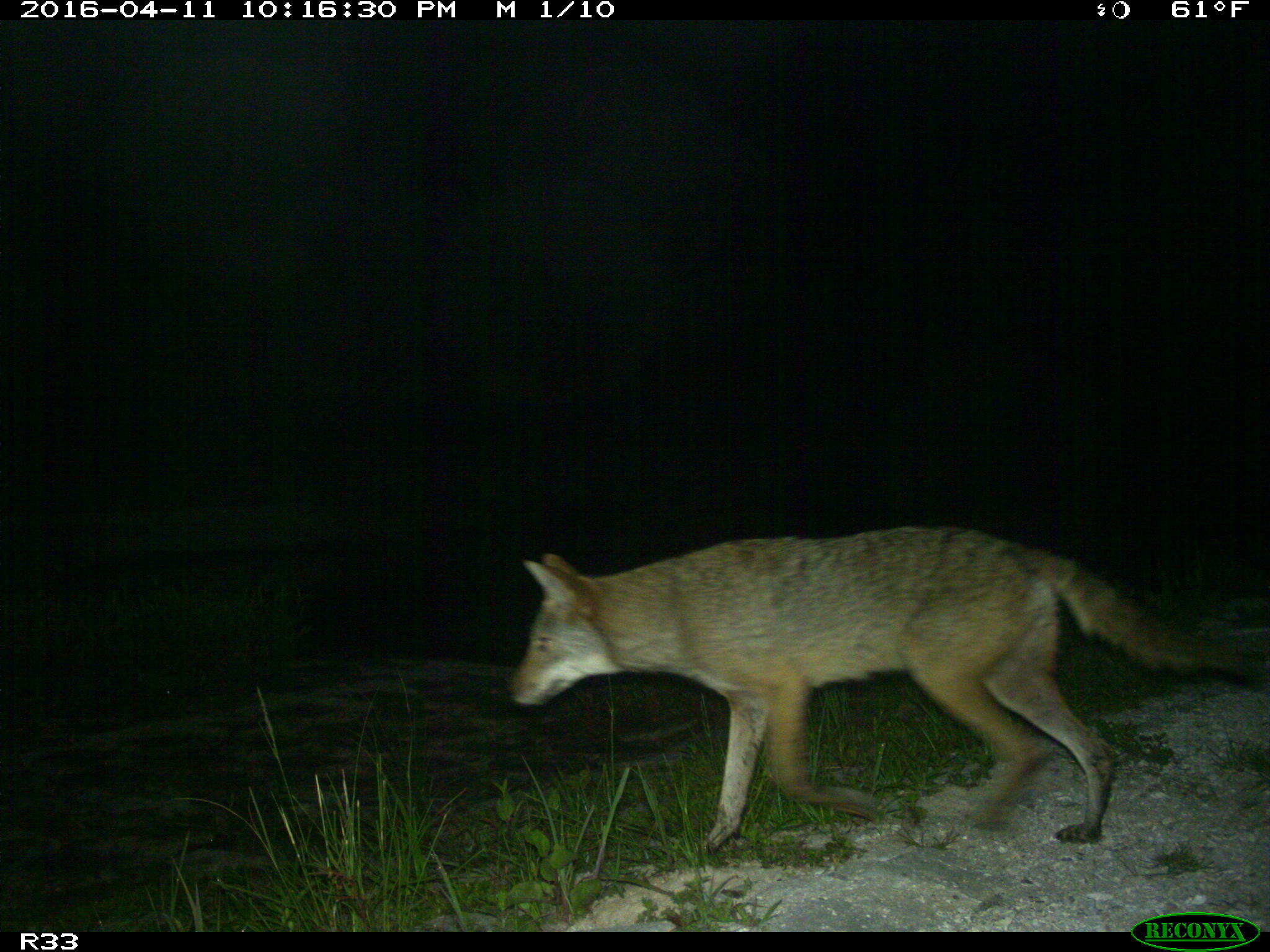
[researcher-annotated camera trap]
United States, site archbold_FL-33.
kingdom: Animalia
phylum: Chordata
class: Mammalia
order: Carnivora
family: Canidae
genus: Canis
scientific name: Canis latrans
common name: coyote